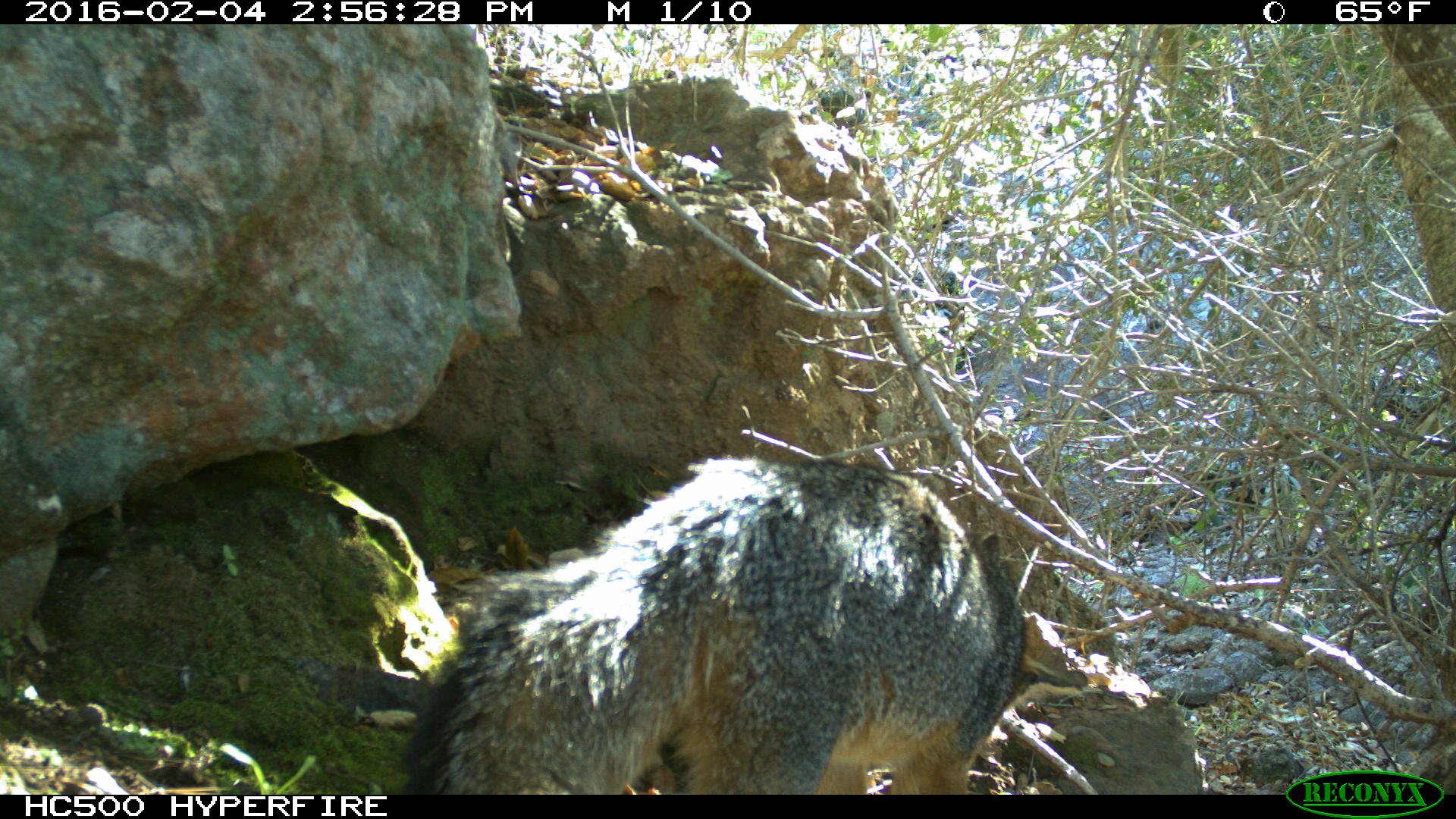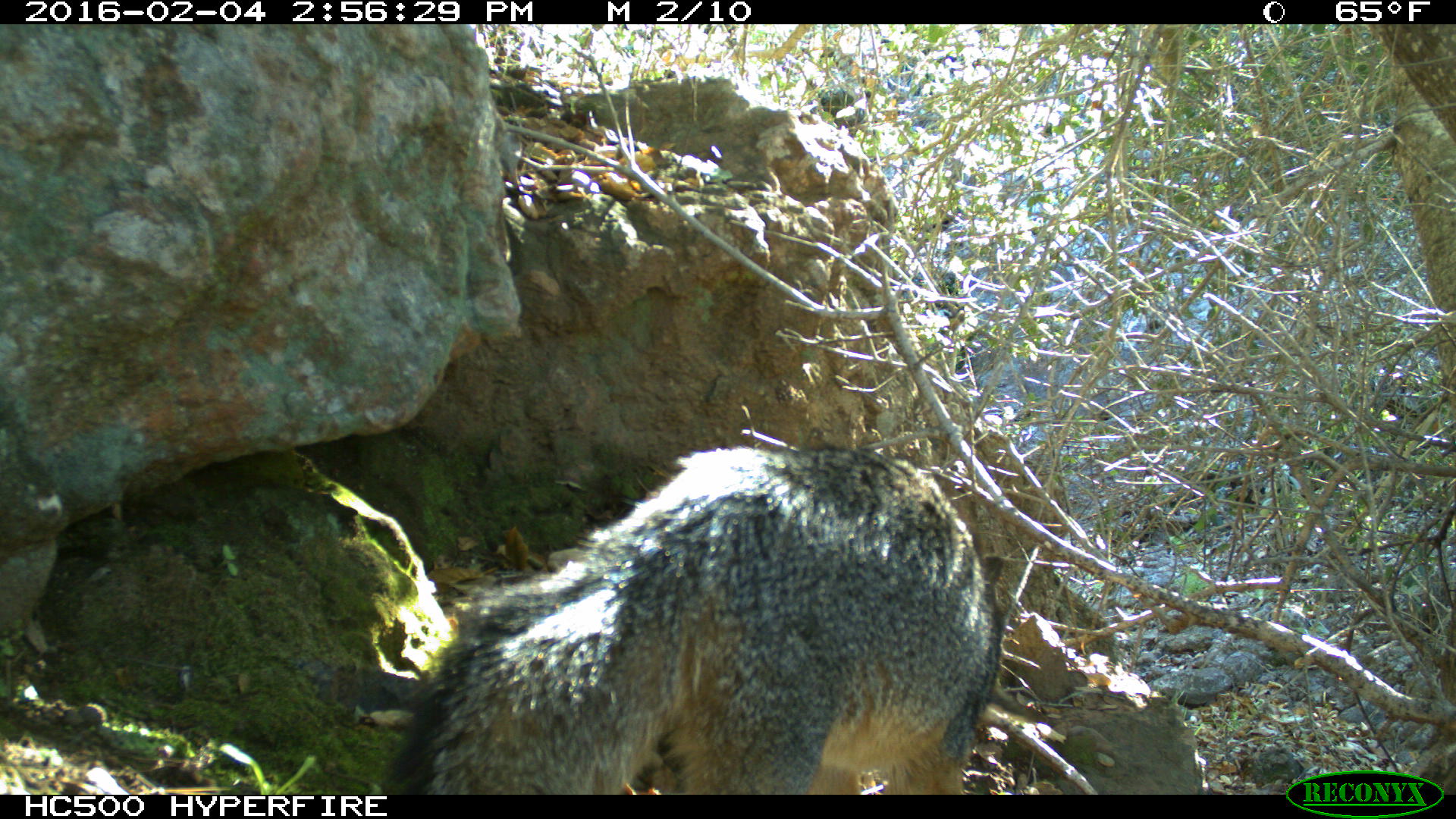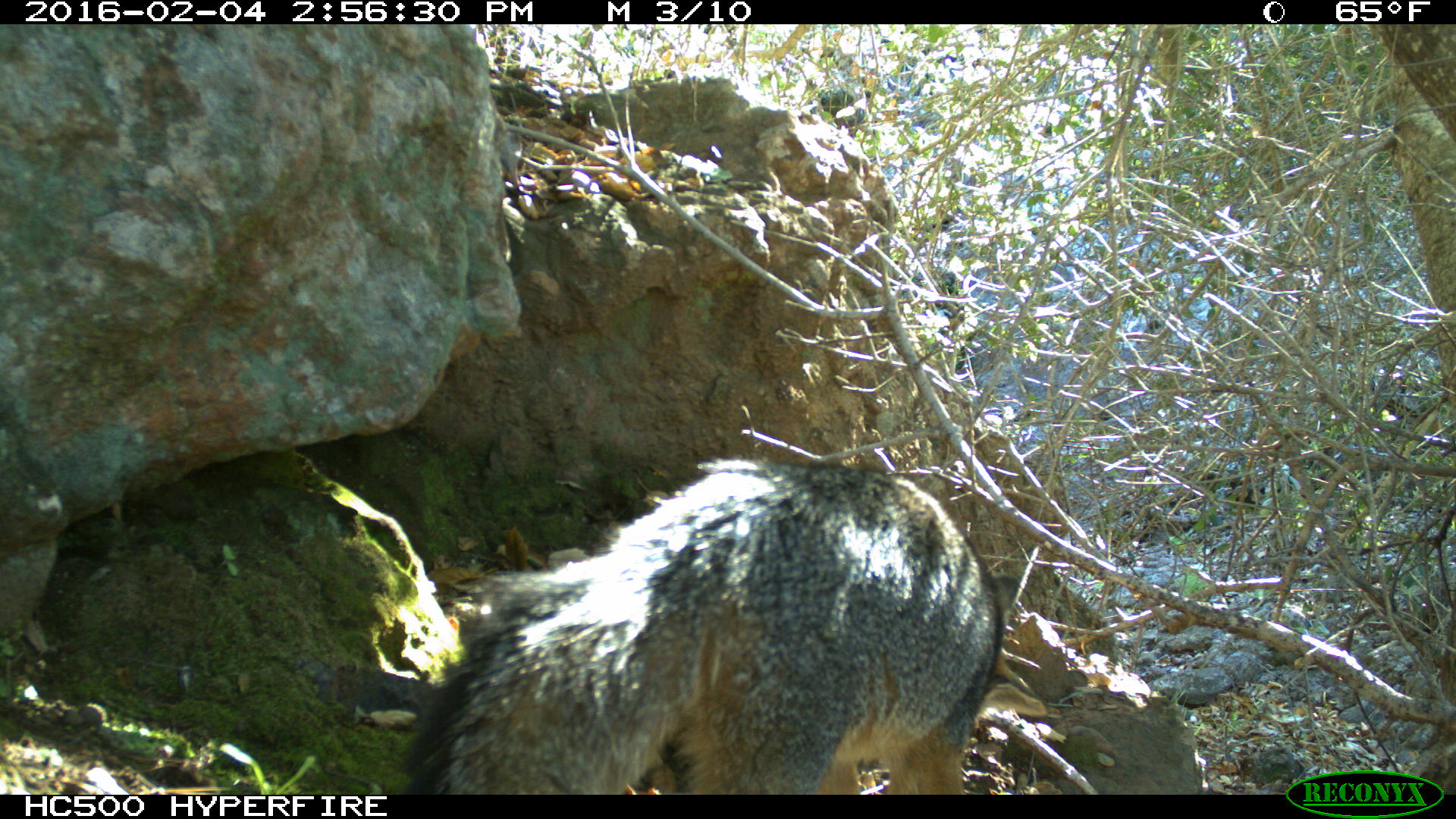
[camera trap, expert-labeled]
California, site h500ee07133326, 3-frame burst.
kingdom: Animalia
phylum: Chordata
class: Mammalia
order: Carnivora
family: Canidae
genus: Urocyon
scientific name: Urocyon littoralis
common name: island fox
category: fox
Fox (island fox) (Urocyon littoralis).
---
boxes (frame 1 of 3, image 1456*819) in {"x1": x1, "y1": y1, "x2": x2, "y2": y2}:
fox: {"x1": 406, "y1": 457, "x2": 1023, "y2": 794}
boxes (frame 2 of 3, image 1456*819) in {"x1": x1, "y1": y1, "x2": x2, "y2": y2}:
fox: {"x1": 400, "y1": 445, "x2": 1005, "y2": 794}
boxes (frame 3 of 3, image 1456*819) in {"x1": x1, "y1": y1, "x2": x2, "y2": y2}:
fox: {"x1": 398, "y1": 427, "x2": 1049, "y2": 794}